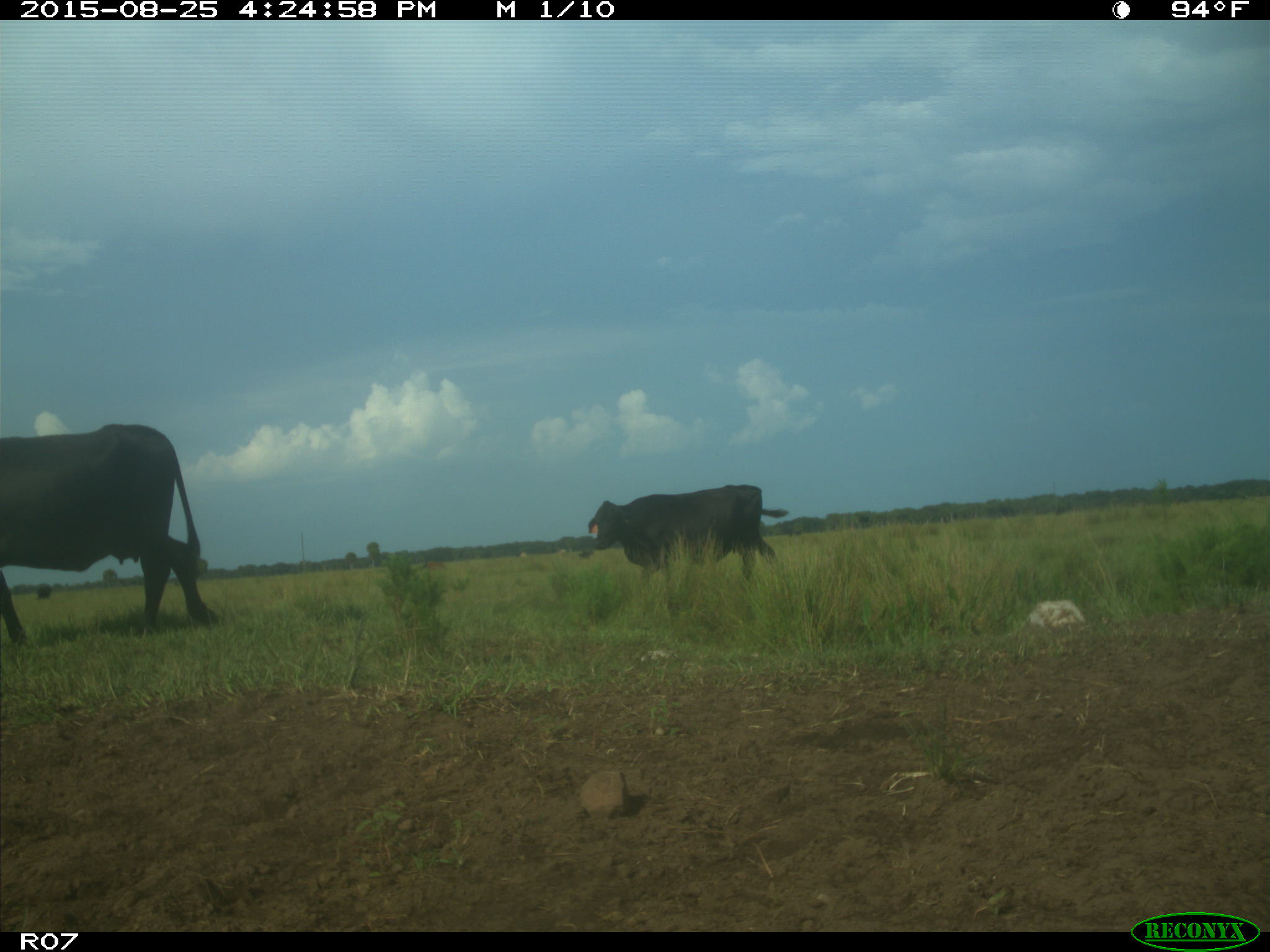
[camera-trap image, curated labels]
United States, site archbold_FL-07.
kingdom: Animalia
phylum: Chordata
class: Mammalia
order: Artiodactyla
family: Bovidae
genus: Bos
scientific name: Bos taurus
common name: domestic cow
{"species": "Bos taurus (domestic cow)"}